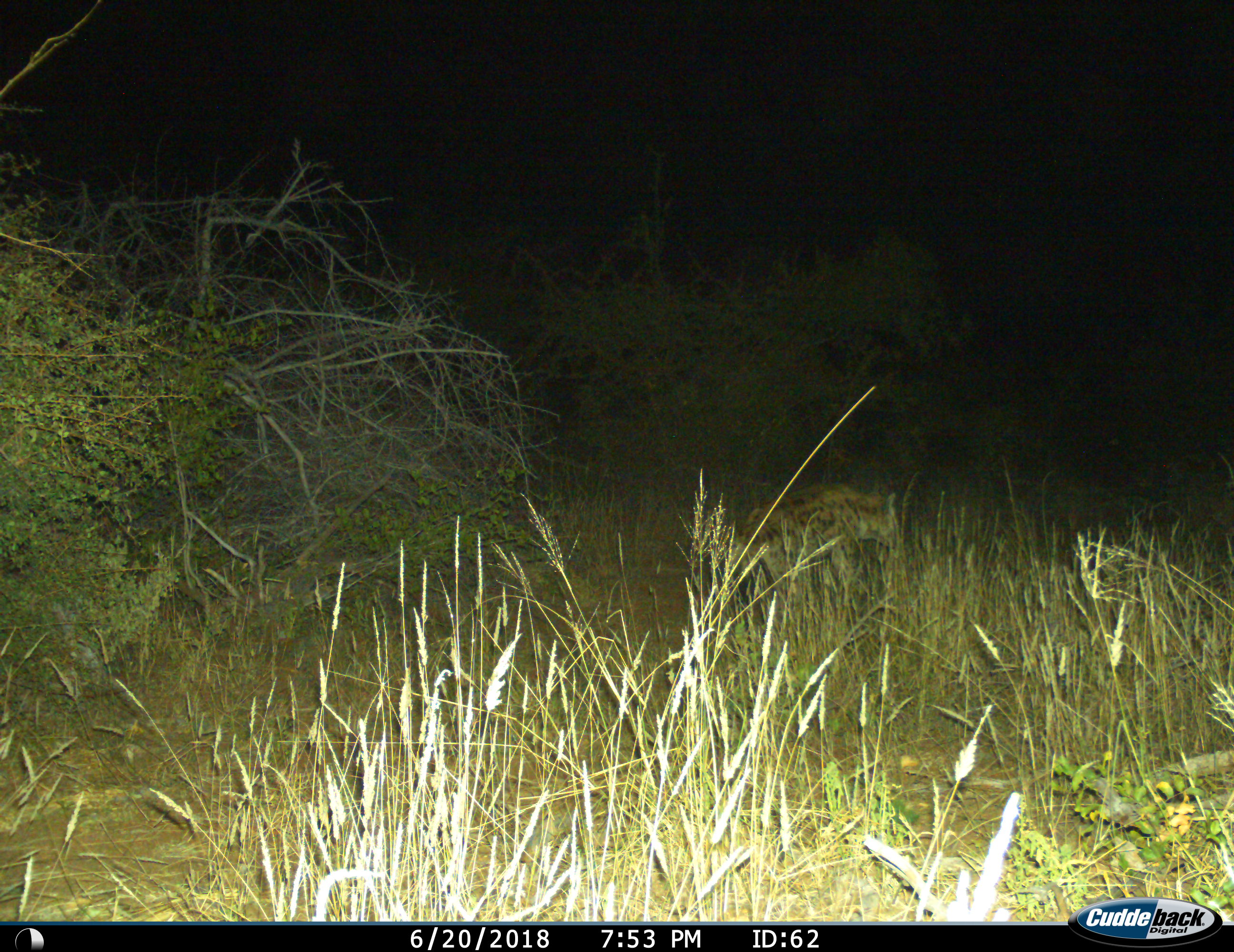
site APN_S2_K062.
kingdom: Animalia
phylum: Chordata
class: Mammalia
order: Carnivora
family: Hyaenidae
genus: Crocuta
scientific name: Crocuta crocuta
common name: spotted hyena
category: hyenaspotted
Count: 1.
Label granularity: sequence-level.